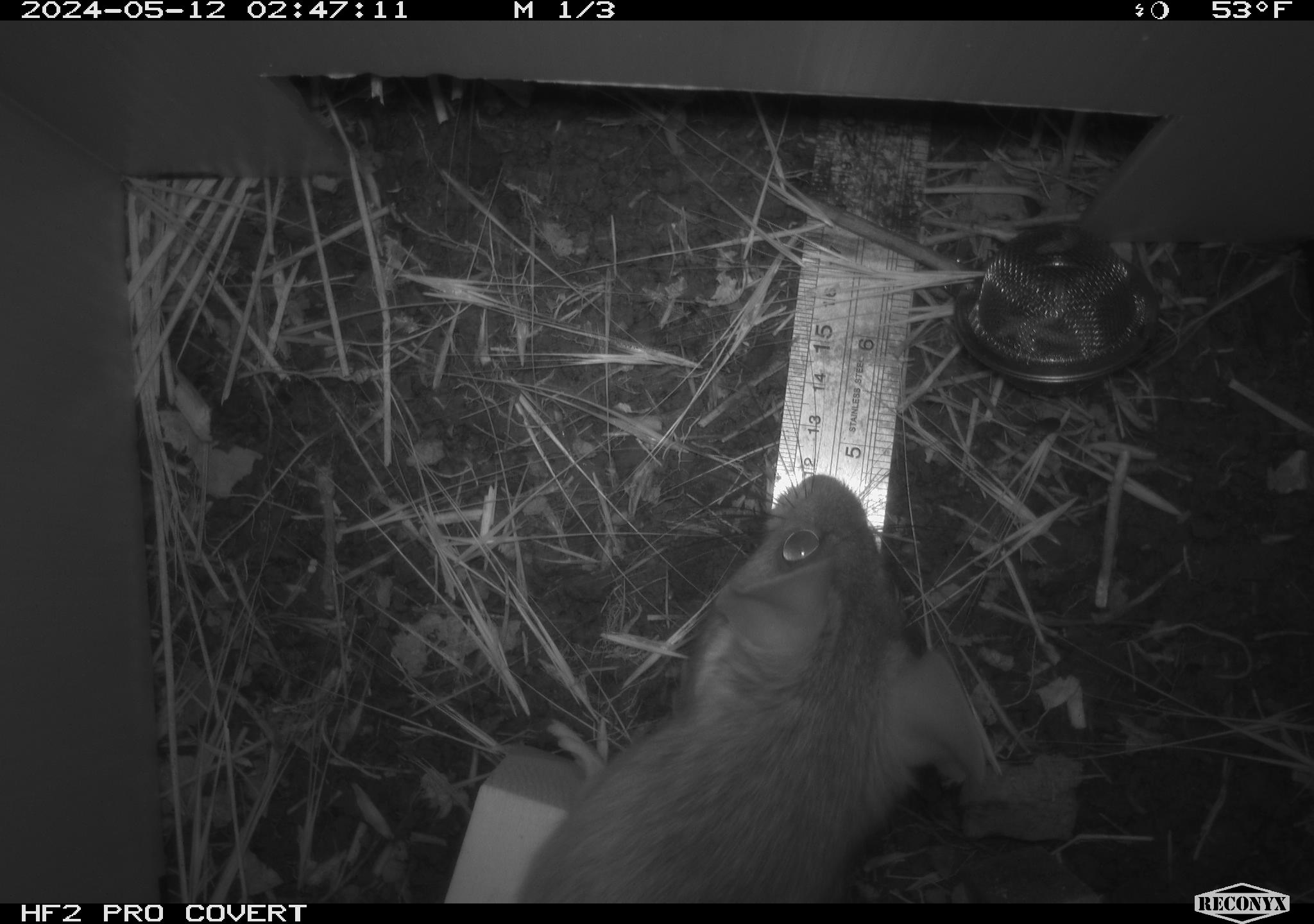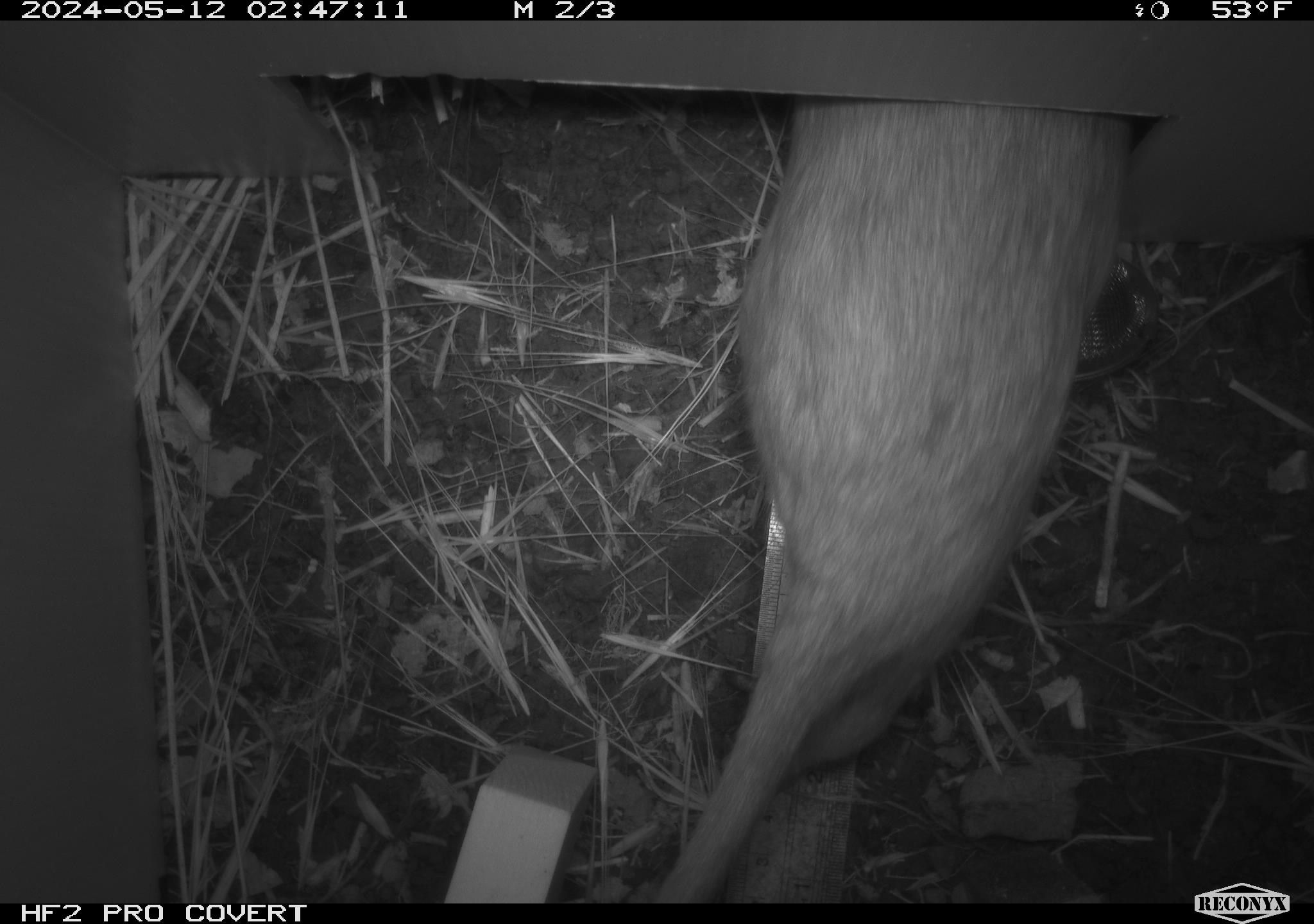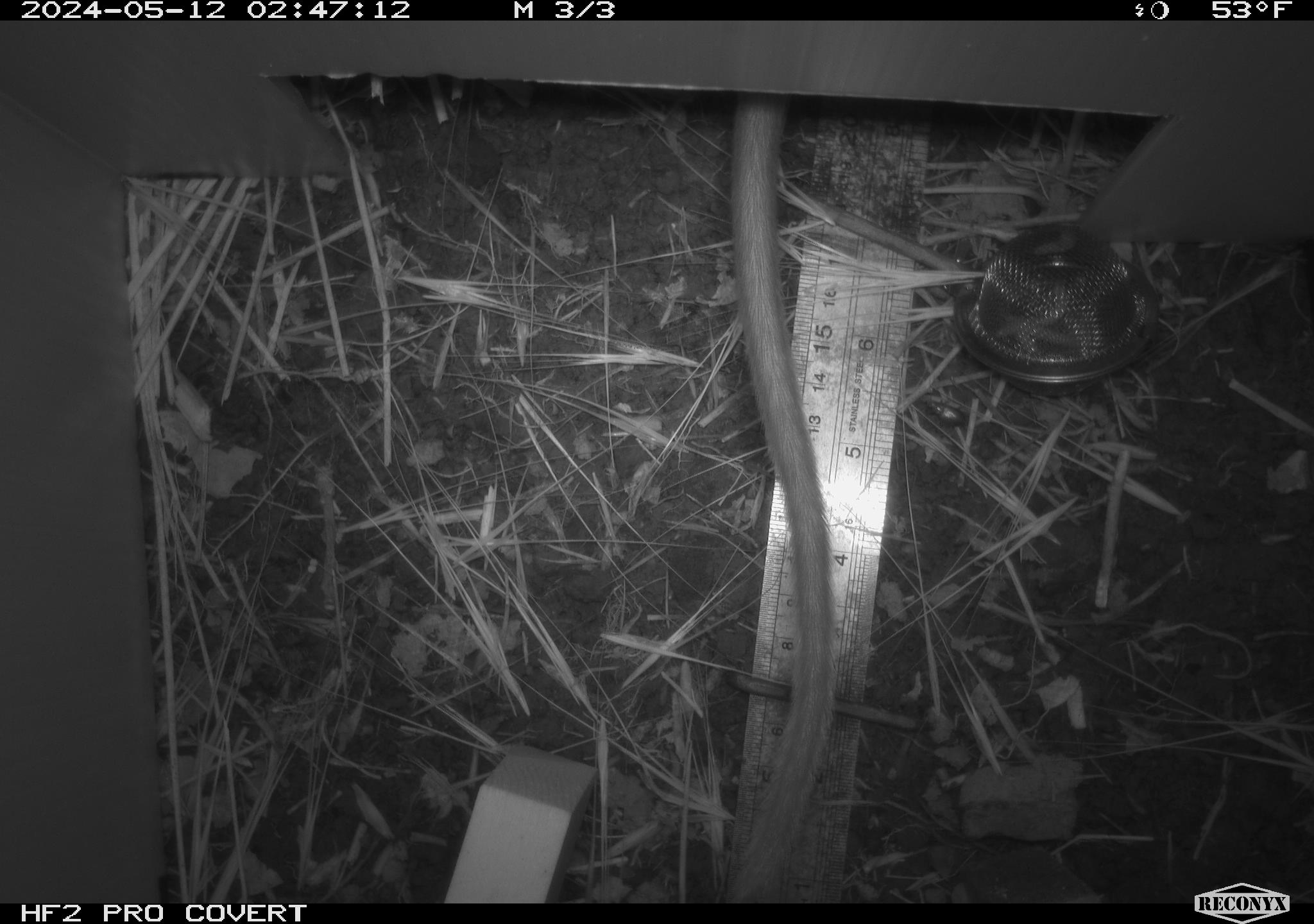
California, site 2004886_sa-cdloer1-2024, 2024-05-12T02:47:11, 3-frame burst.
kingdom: Animalia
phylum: Chordata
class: Mammalia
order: Rodentia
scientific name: Rodentia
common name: woodrat or rat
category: woodrat or rat species